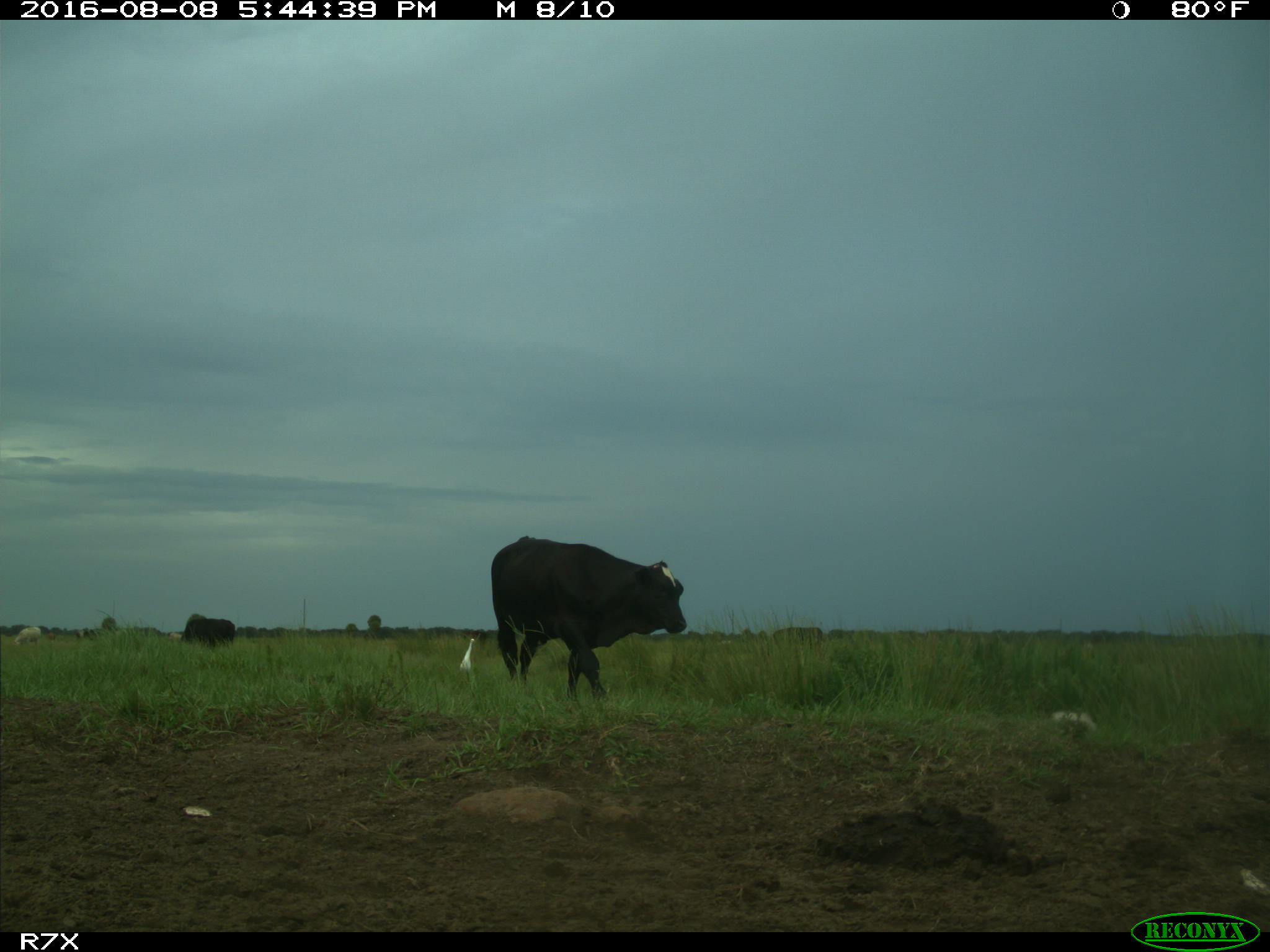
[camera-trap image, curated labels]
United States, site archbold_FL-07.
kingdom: Animalia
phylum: Chordata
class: Mammalia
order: Artiodactyla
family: Bovidae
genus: Bos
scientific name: Bos taurus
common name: domestic cow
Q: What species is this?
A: Bos taurus (domestic cow).